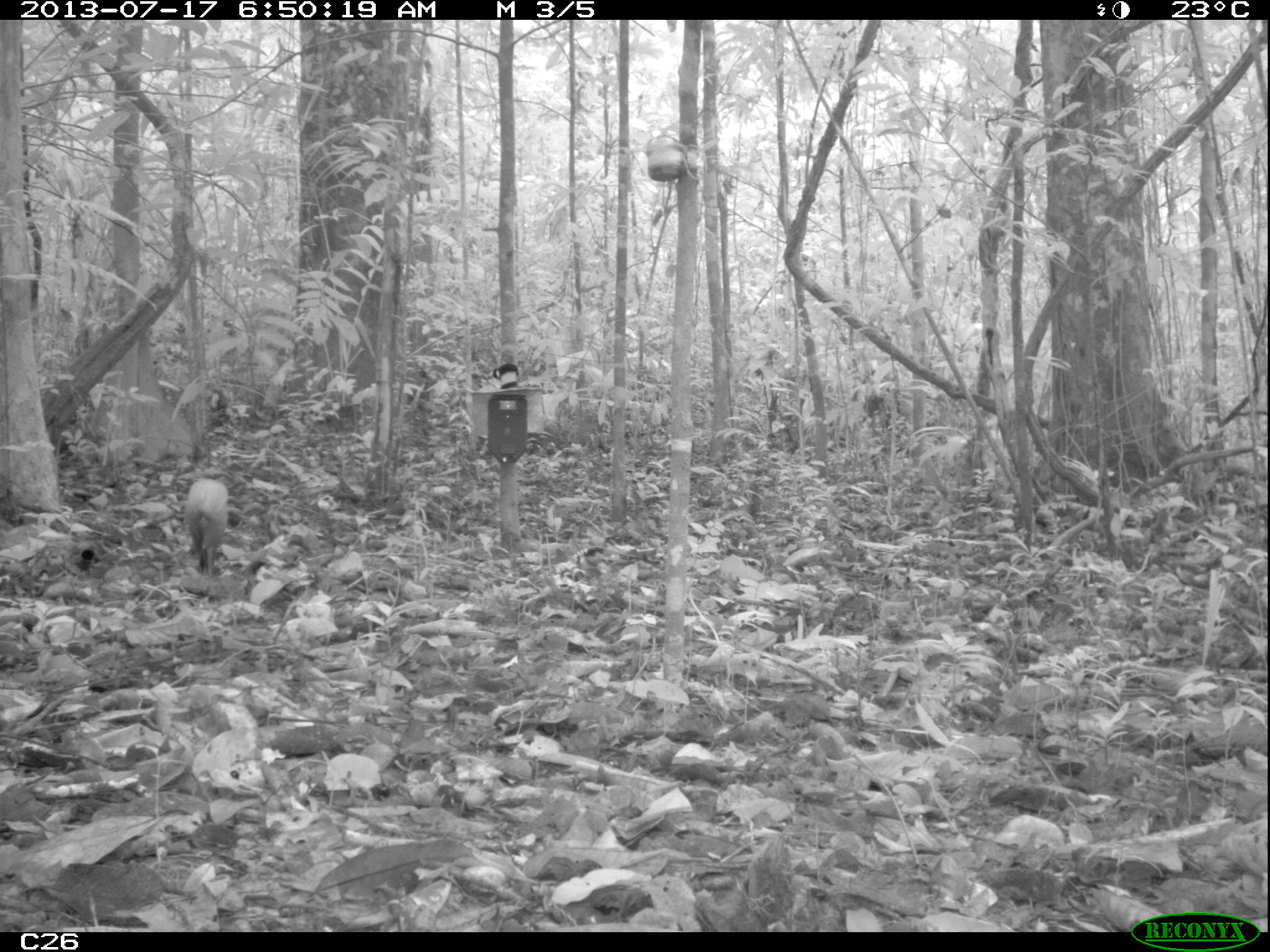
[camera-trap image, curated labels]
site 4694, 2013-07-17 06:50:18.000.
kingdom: Animalia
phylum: Chordata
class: Mammalia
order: Rodentia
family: Dasyproctidae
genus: Dasyprocta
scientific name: Dasyprocta leporina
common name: red-rumped agouti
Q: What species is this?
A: Dasyprocta leporina (red-rumped agouti).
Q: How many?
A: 1.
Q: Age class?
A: Adult.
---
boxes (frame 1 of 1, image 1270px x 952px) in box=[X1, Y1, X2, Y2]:
dasyprocta leporina: box=[185, 475, 230, 578]